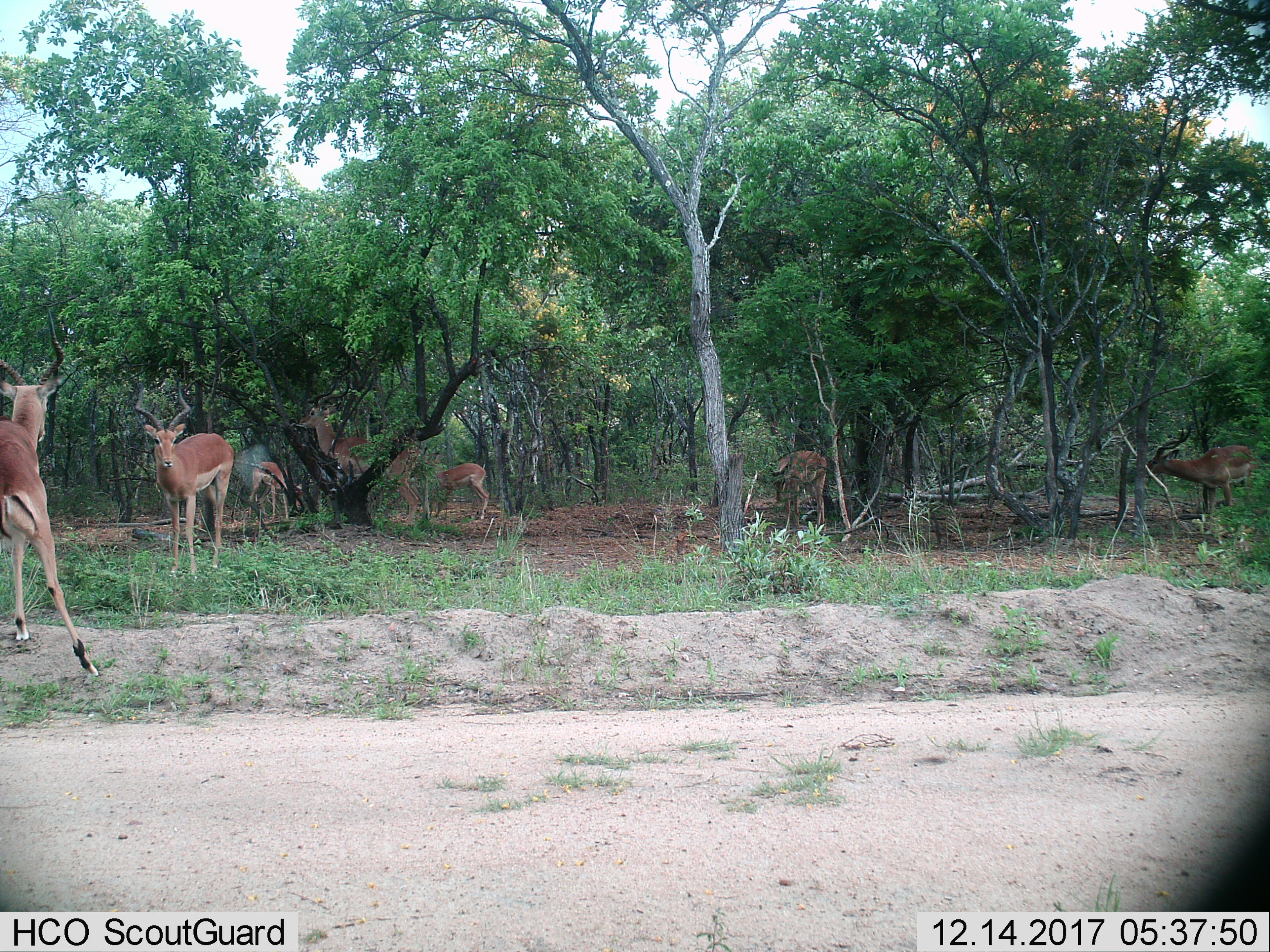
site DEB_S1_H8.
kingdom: Animalia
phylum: Chordata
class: Mammalia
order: Artiodactyla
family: Bovidae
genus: Aepyceros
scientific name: Aepyceros melampus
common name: impala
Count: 7.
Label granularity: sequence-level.